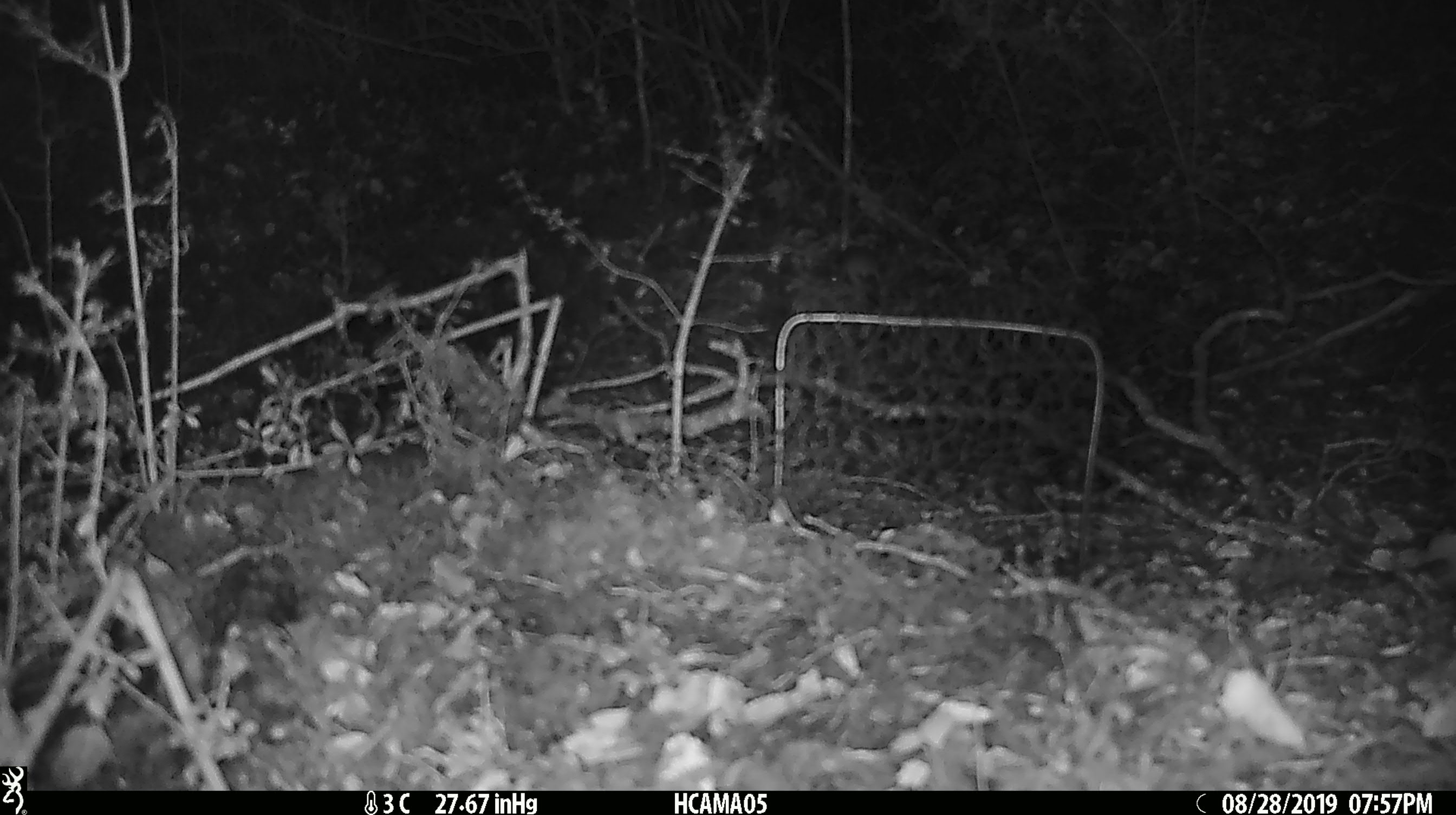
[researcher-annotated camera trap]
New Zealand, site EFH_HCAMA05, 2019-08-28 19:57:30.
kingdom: Animalia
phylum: Chordata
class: Mammalia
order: Rodentia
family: Muridae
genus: Mus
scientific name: Mus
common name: mouse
Mouse (Mus).